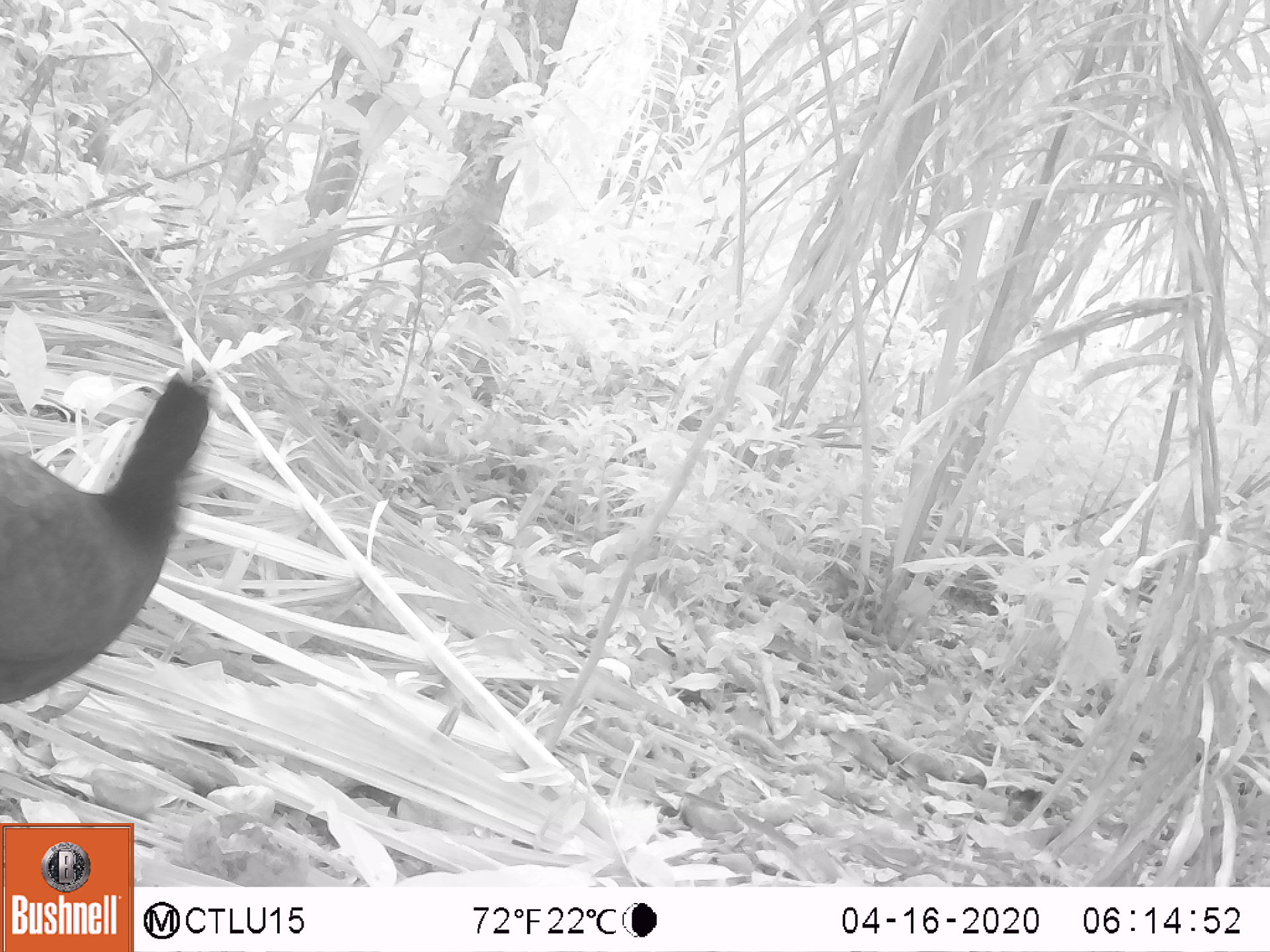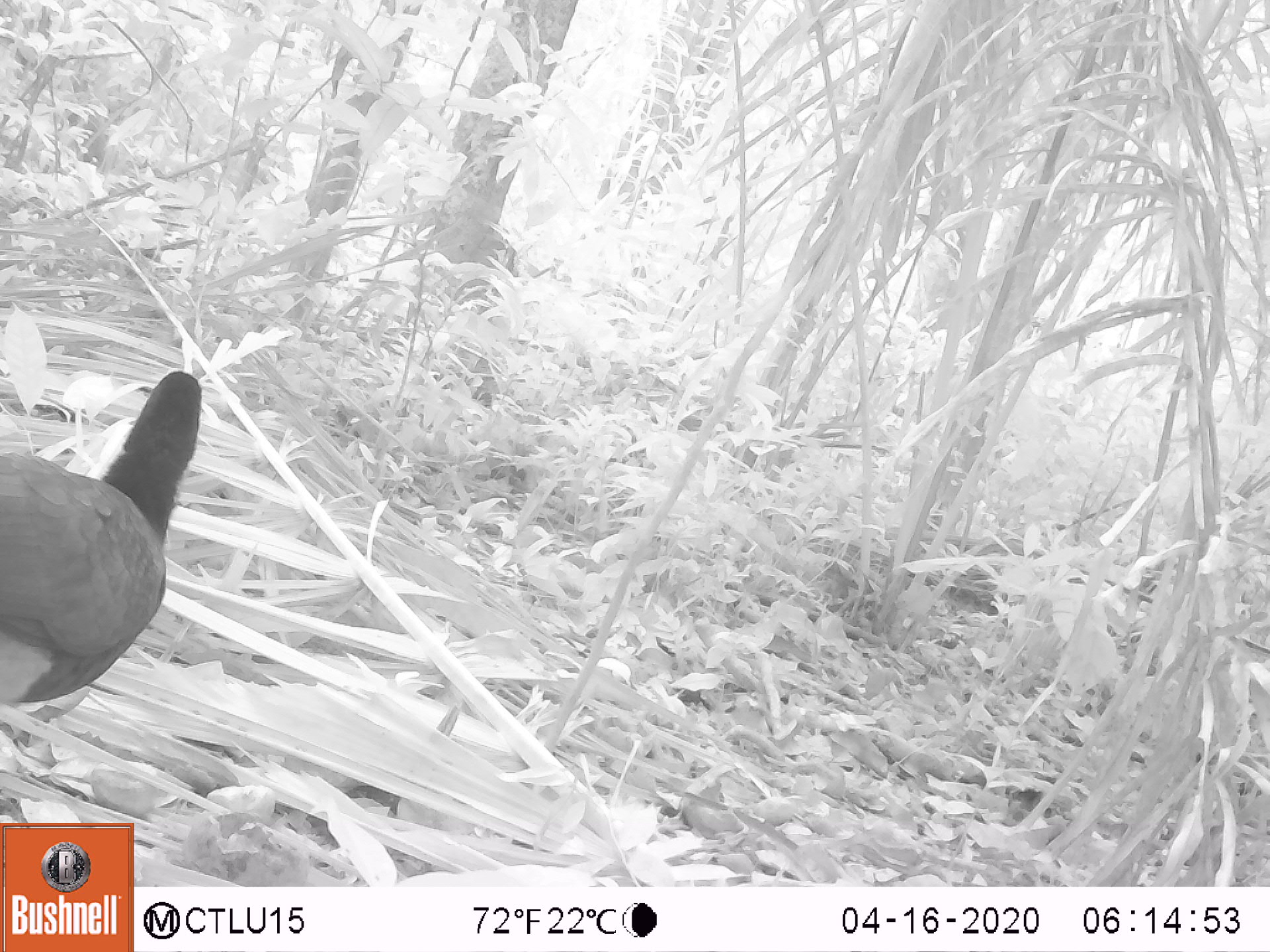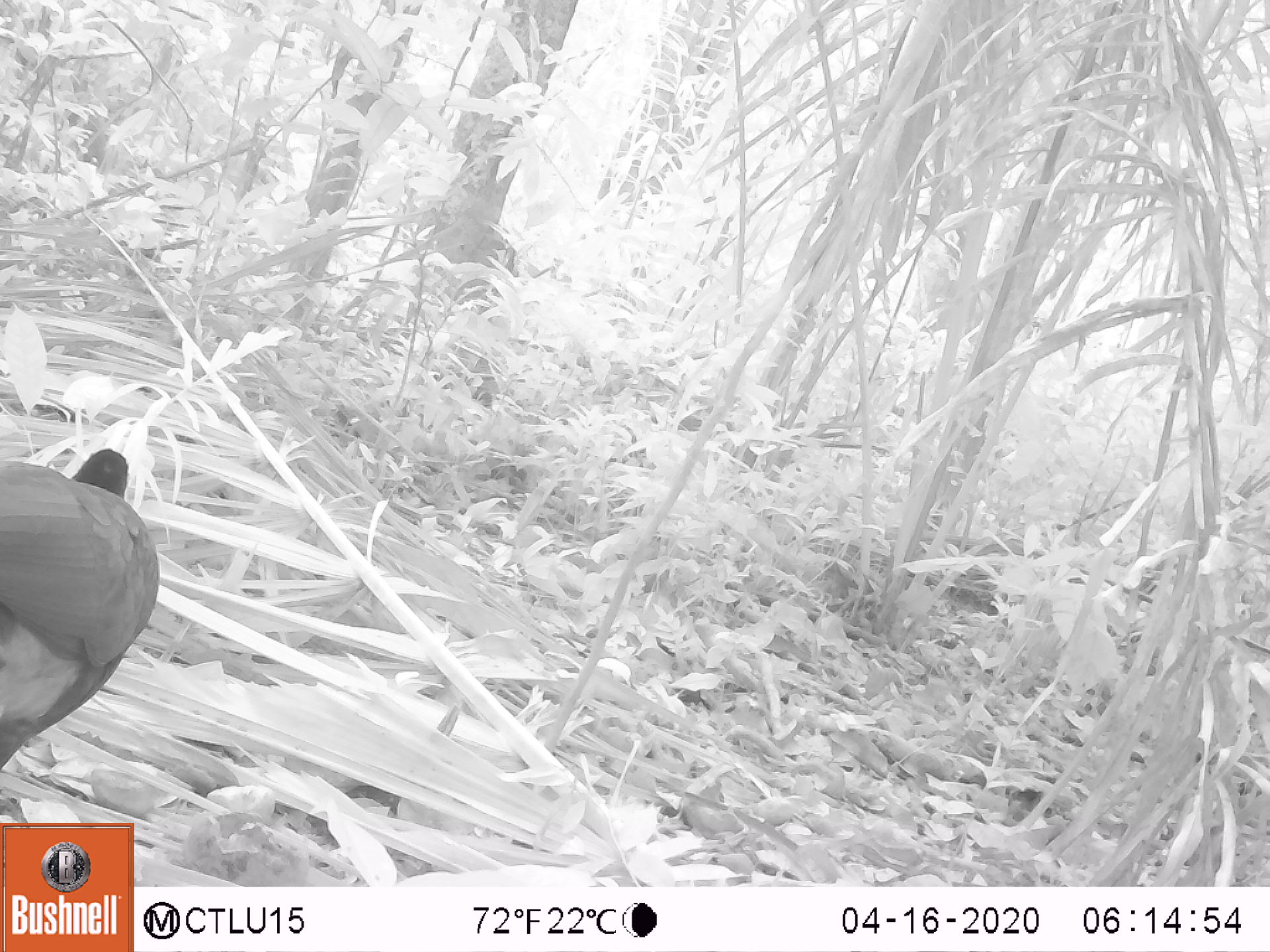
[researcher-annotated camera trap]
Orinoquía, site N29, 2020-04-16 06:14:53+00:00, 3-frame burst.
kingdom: Animalia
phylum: Chordata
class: Aves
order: Galliformes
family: Cracidae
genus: Mitu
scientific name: Mitu salvini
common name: salvin's currasow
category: salvins curassow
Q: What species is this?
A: Salvins curassow (salvin's currasow) (Mitu salvini).